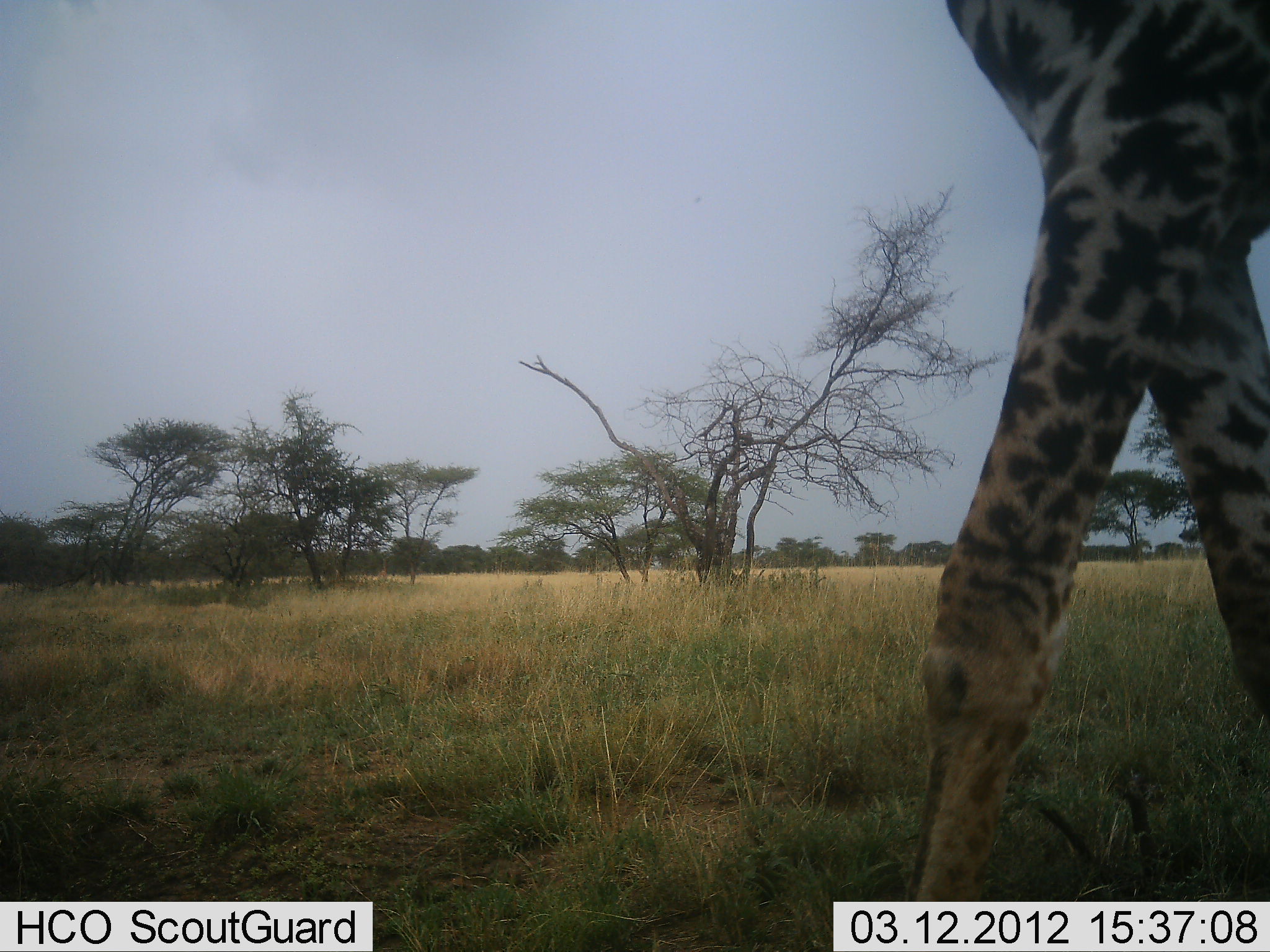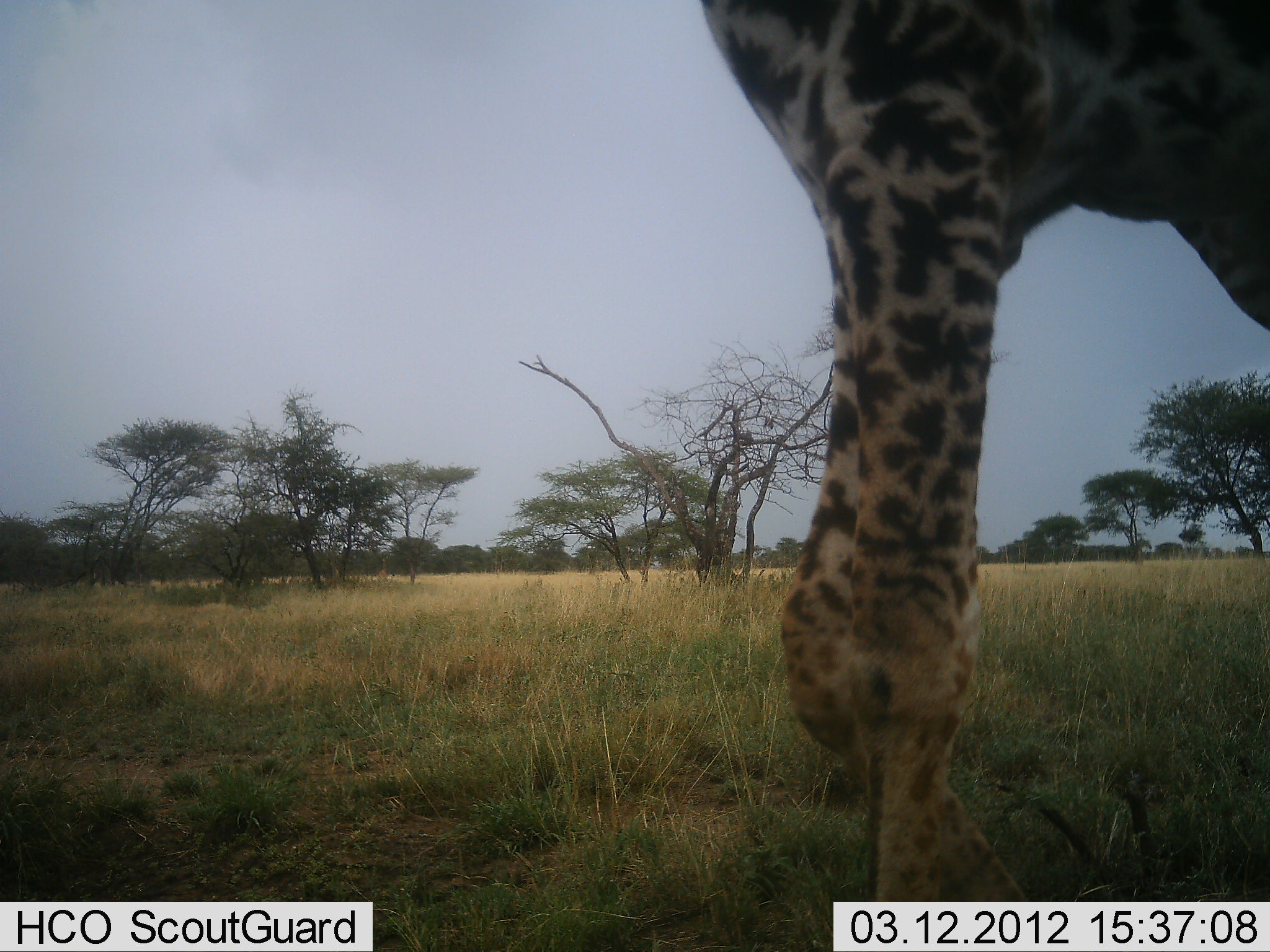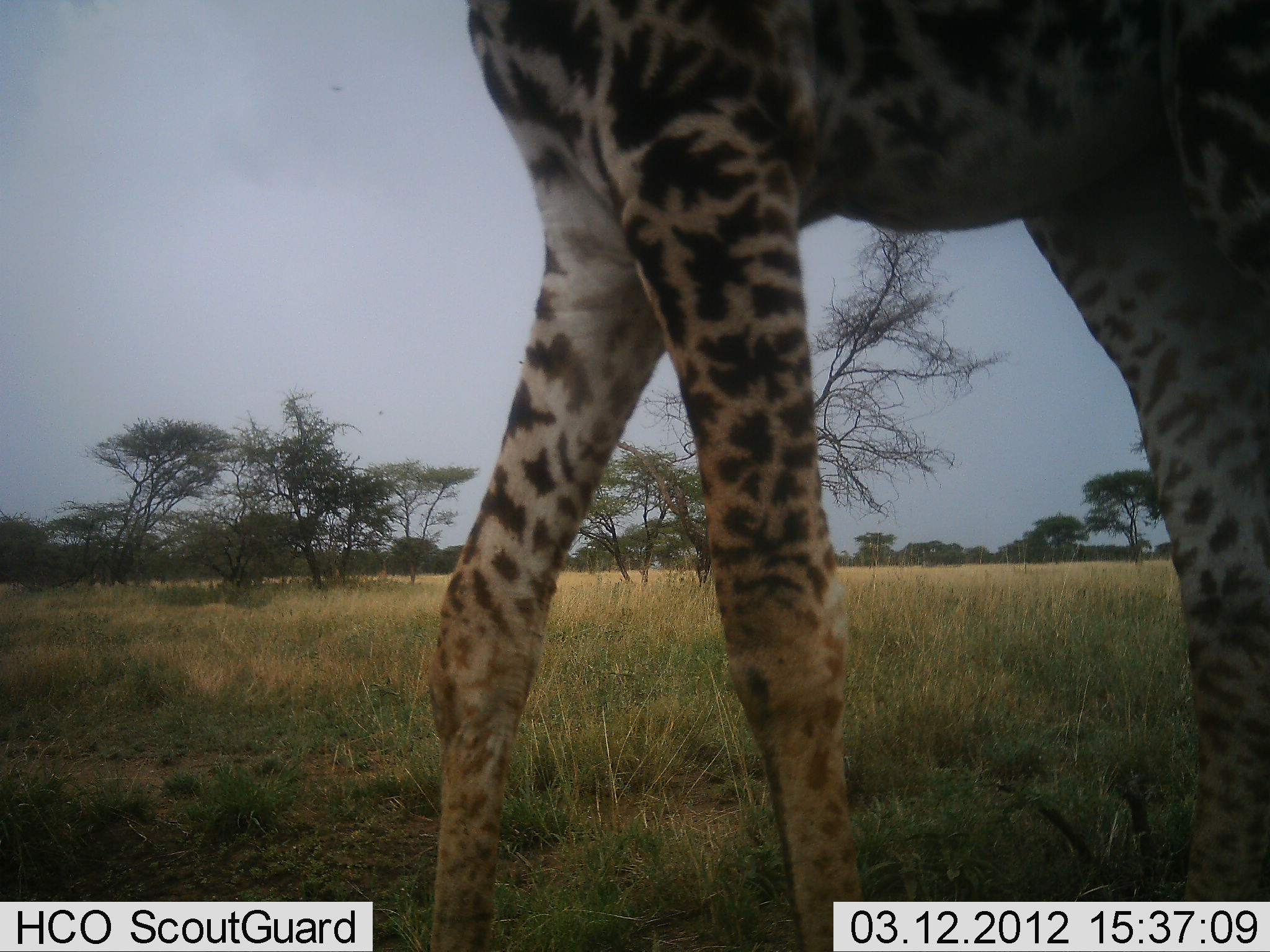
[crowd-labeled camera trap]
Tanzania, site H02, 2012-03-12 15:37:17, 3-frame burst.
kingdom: Animalia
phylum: Chordata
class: Mammalia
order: Artiodactyla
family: Giraffidae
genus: Giraffa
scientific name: Giraffa camelopardalis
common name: giraffe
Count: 1.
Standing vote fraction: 30%.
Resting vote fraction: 0%.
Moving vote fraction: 74%.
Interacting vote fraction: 0%.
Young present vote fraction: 0%.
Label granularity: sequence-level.